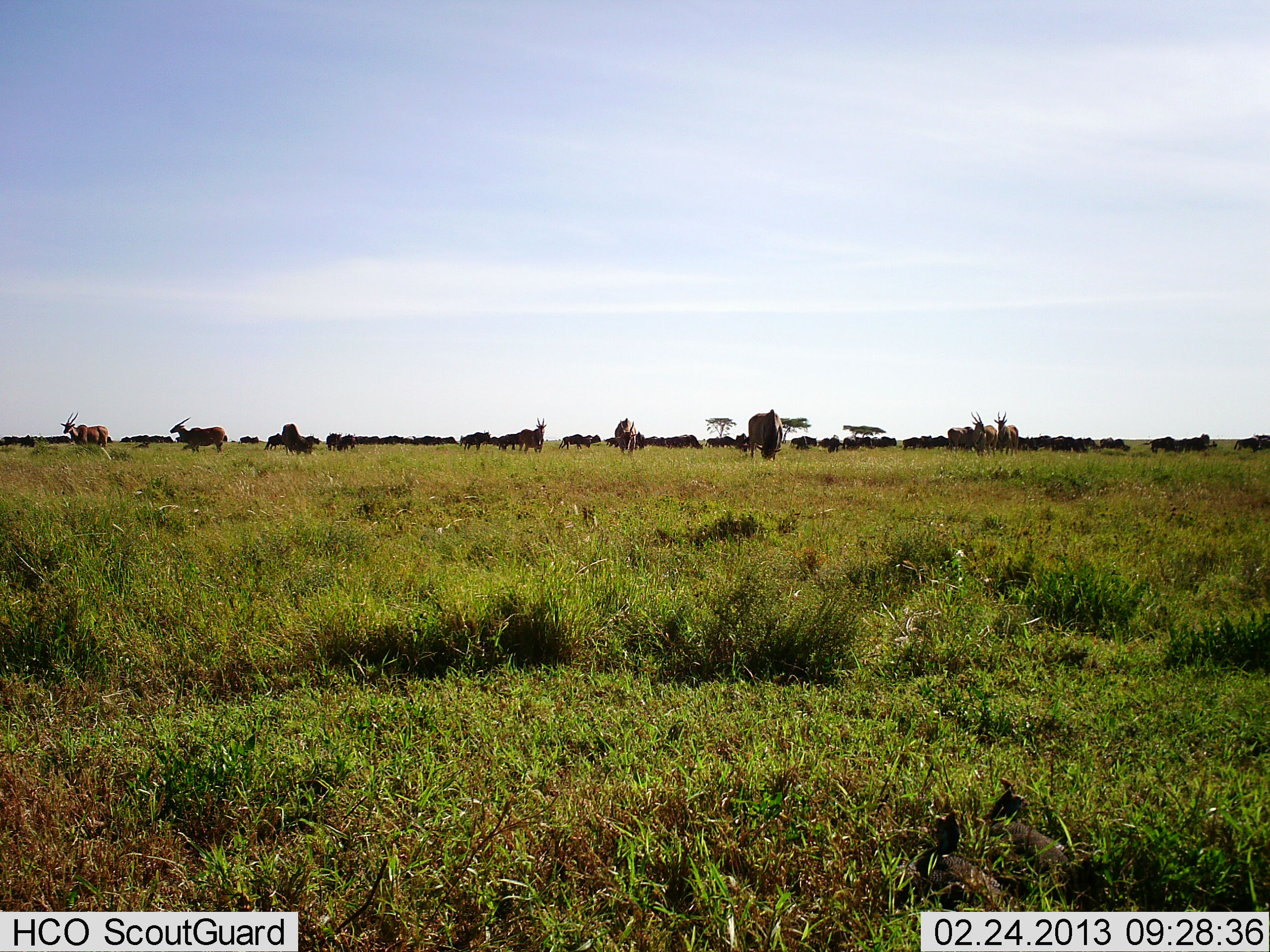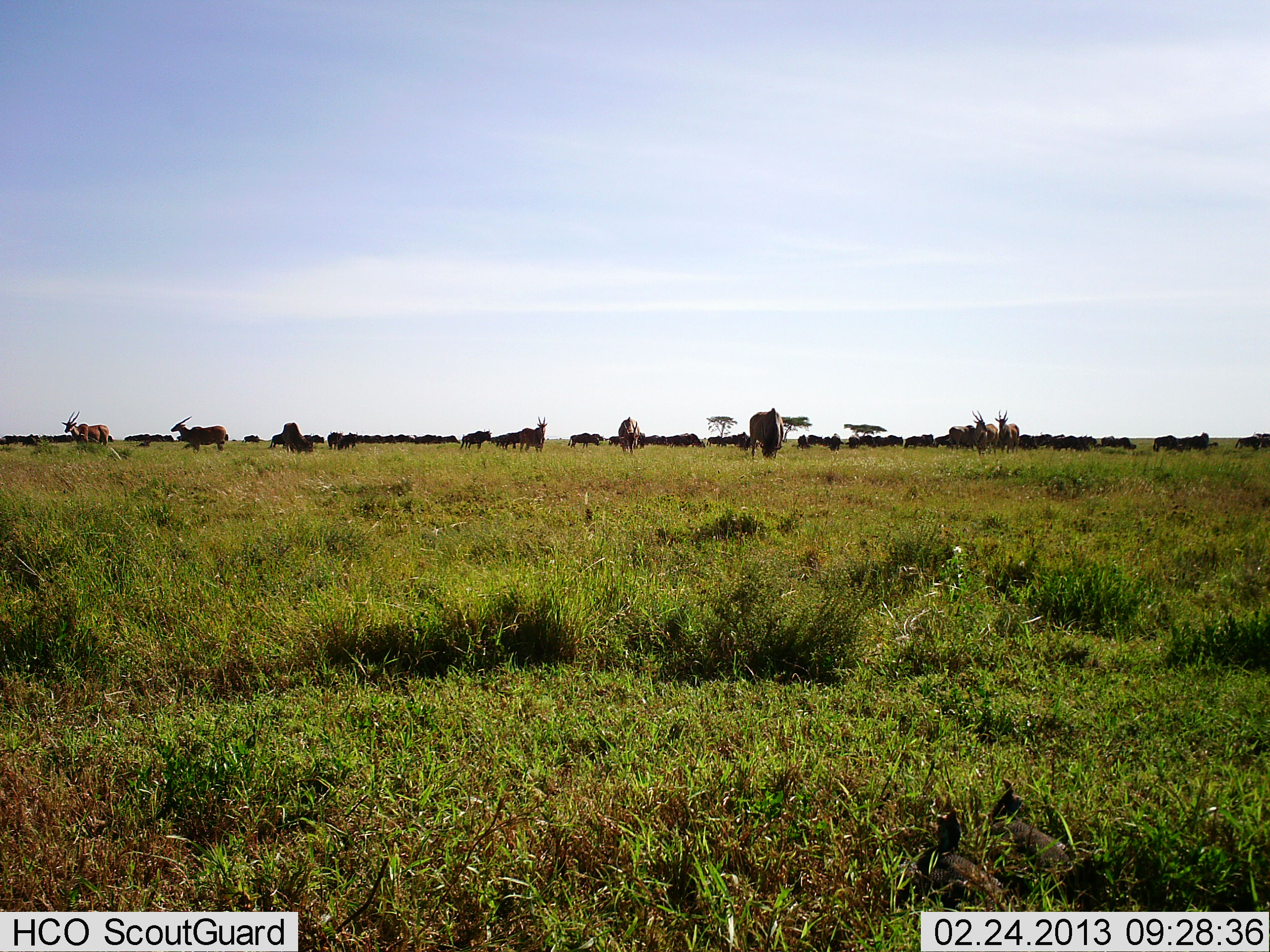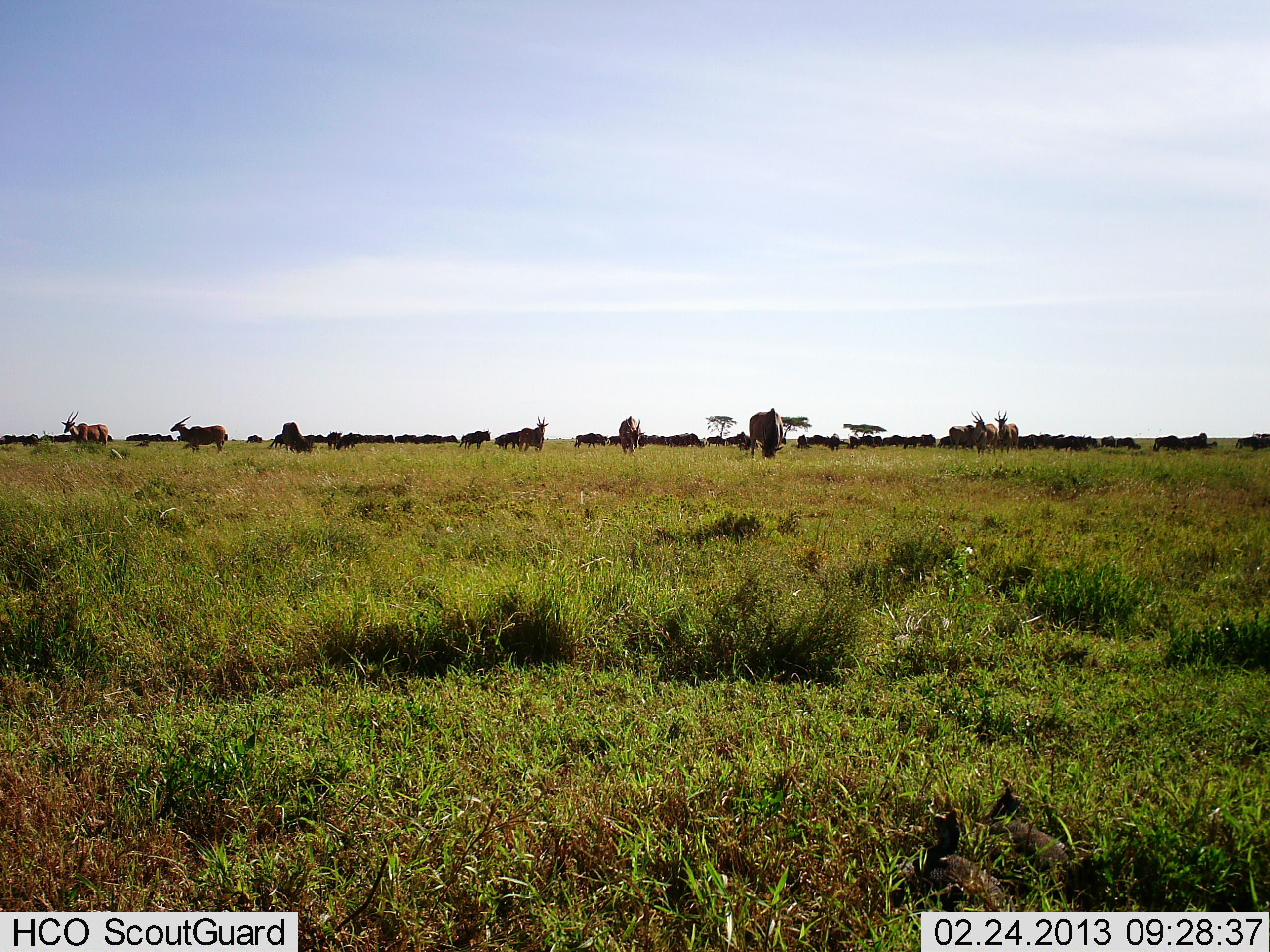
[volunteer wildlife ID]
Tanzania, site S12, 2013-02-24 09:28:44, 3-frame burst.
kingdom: Animalia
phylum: Chordata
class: Mammalia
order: Artiodactyla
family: Bovidae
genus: Tragelaphus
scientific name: Tragelaphus oryx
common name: eland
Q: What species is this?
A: Eland (Tragelaphus oryx).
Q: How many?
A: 10.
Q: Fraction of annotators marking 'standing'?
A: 89%.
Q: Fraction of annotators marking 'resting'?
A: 11%.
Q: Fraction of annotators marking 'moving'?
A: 22%.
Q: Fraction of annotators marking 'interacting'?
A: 7%.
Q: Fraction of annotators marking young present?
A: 0%.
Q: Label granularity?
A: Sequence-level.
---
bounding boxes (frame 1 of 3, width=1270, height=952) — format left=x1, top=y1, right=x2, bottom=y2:
animal: left=980, top=777, right=1088, bottom=900; left=905, top=807, right=1023, bottom=913; left=170, top=417, right=228, bottom=454; left=747, top=409, right=785, bottom=462; left=58, top=412, right=109, bottom=446; left=994, top=407, right=1020, bottom=456; left=970, top=410, right=997, bottom=456; left=520, top=416, right=548, bottom=454; left=280, top=423, right=312, bottom=456; left=613, top=417, right=636, bottom=452; left=947, top=426, right=975, bottom=453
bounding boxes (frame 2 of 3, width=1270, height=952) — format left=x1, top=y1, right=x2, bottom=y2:
animal: left=986, top=777, right=1077, bottom=894; left=914, top=808, right=1006, bottom=914; left=745, top=407, right=786, bottom=463; left=170, top=415, right=228, bottom=453; left=62, top=411, right=111, bottom=448; left=971, top=410, right=1000, bottom=457; left=996, top=409, right=1020, bottom=455; left=519, top=417, right=548, bottom=455; left=281, top=422, right=313, bottom=454; left=615, top=418, right=642, bottom=452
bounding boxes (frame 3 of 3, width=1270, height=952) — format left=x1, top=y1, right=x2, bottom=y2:
animal: left=975, top=775, right=1078, bottom=900; left=894, top=809, right=1007, bottom=911; left=744, top=402, right=790, bottom=471; left=170, top=415, right=227, bottom=454; left=61, top=410, right=110, bottom=445; left=970, top=408, right=998, bottom=456; left=618, top=412, right=646, bottom=459; left=517, top=416, right=550, bottom=452; left=996, top=408, right=1021, bottom=455; left=282, top=422, right=314, bottom=455